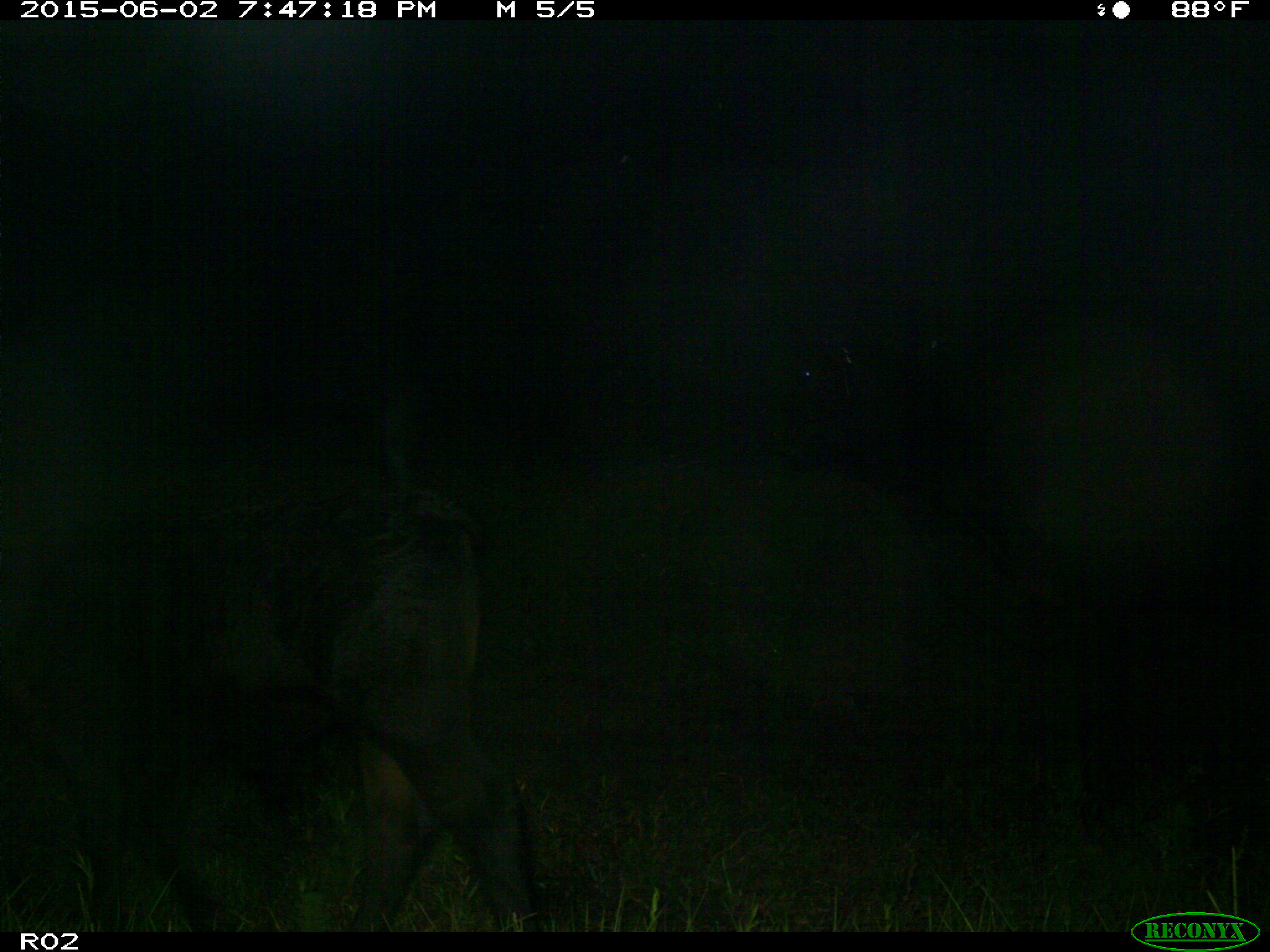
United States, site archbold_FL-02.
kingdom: Animalia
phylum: Chordata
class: Mammalia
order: Artiodactyla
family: Bovidae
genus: Bos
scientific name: Bos taurus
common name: domestic cow